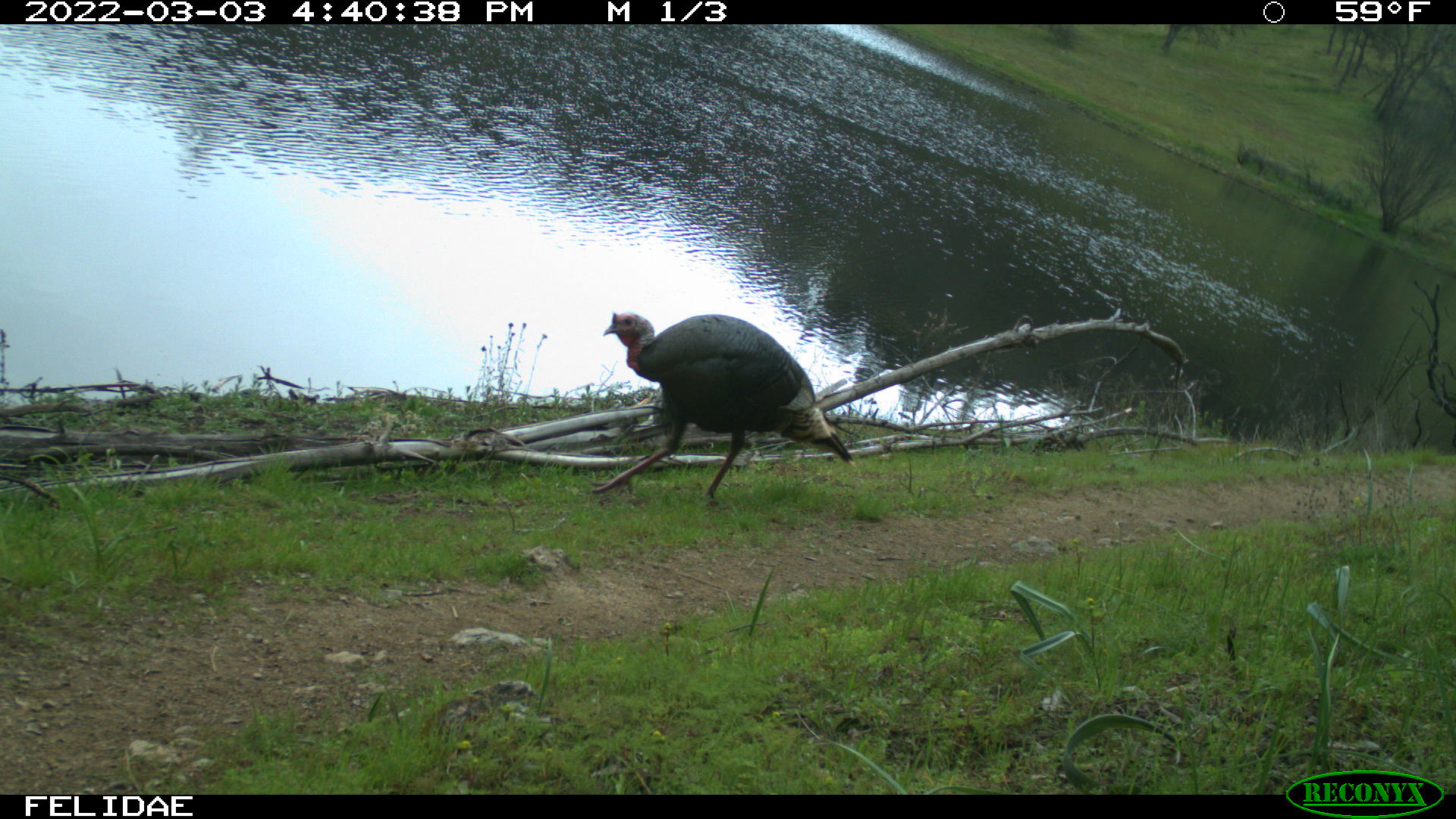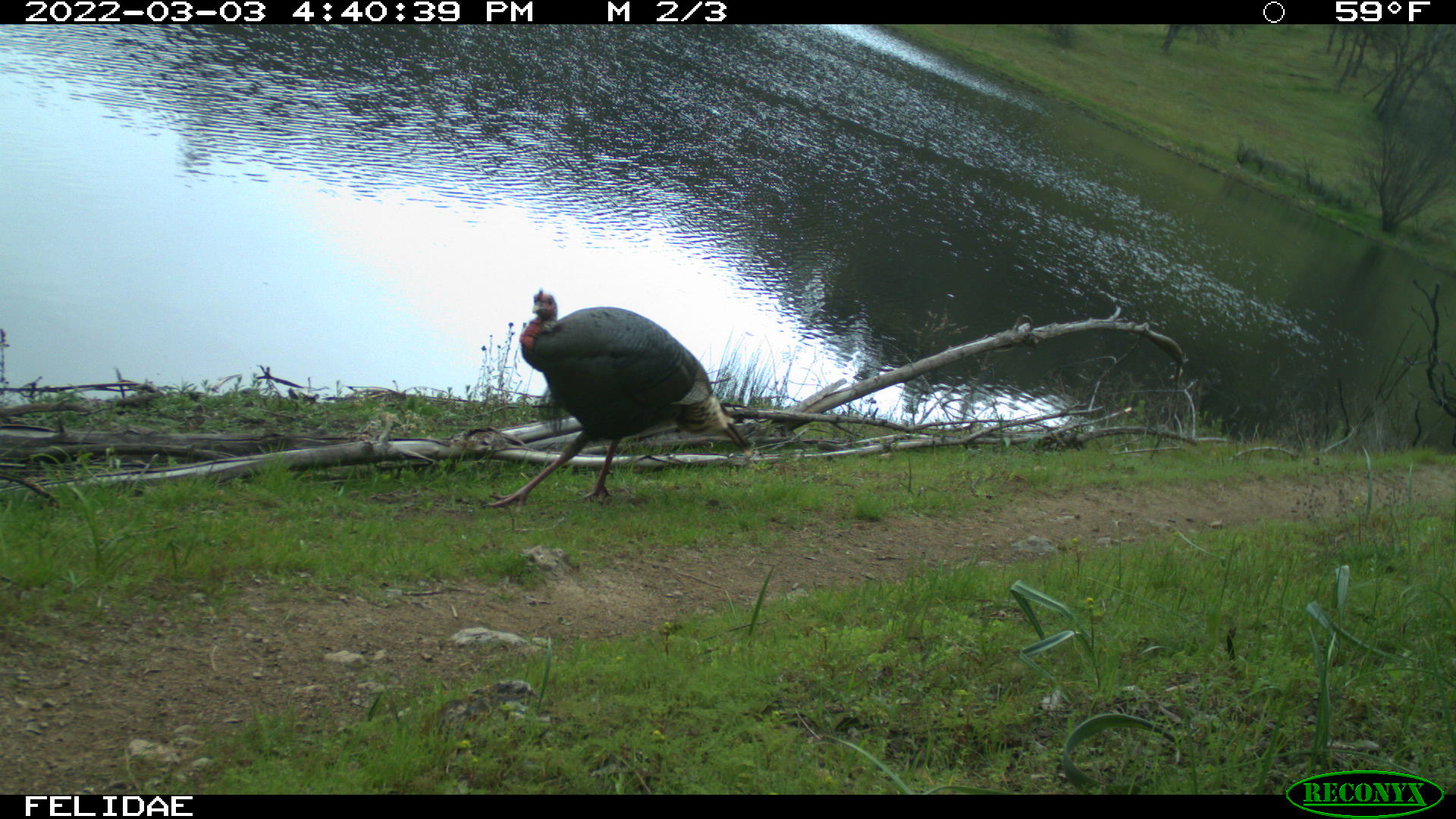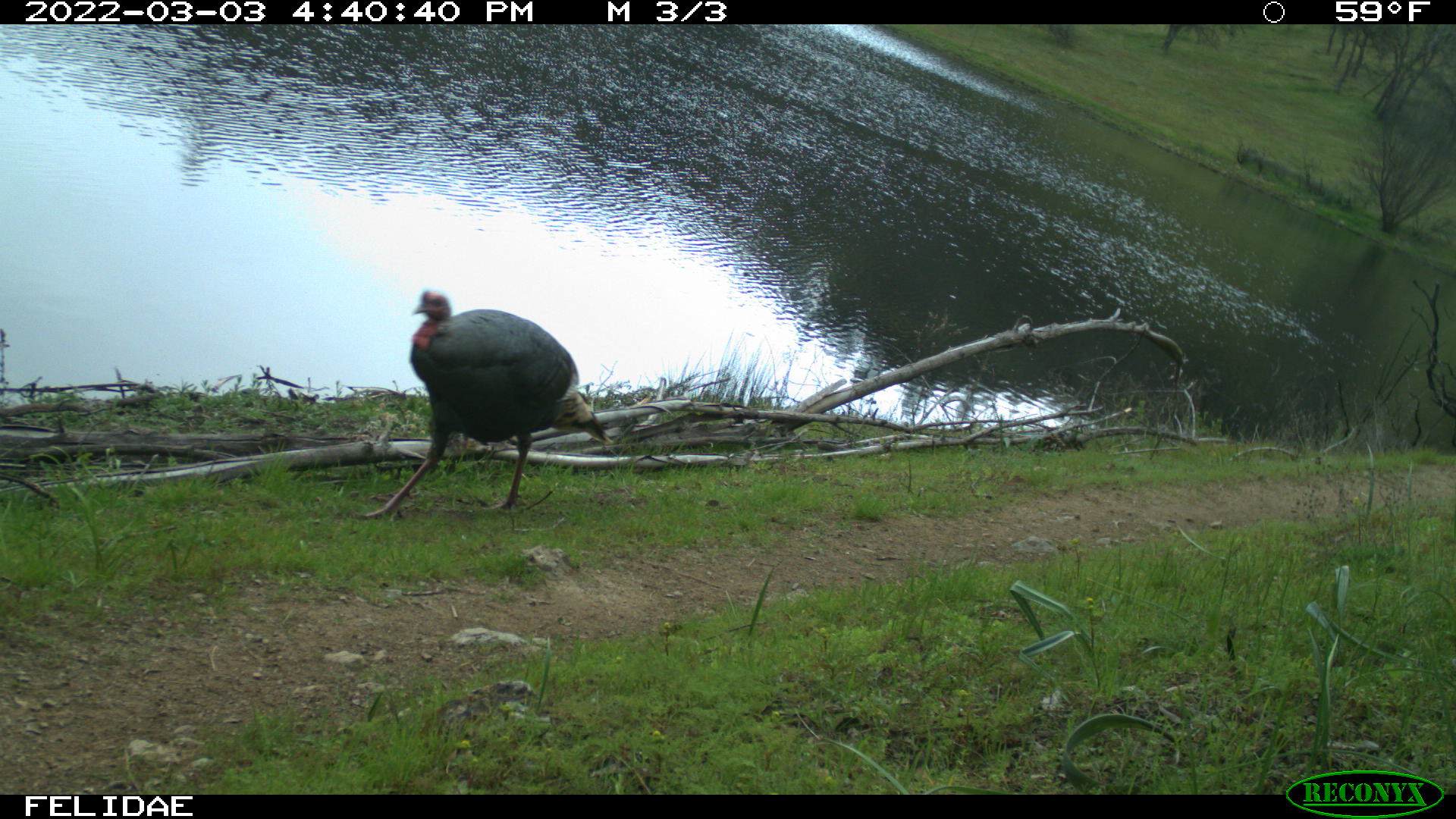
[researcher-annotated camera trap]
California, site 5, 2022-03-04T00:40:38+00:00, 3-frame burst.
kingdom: Animalia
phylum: Chordata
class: Aves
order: Galliformes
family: Phasianidae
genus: Meleagris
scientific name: Meleagris gallopavo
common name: turkey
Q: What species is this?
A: Turkey (Meleagris gallopavo).